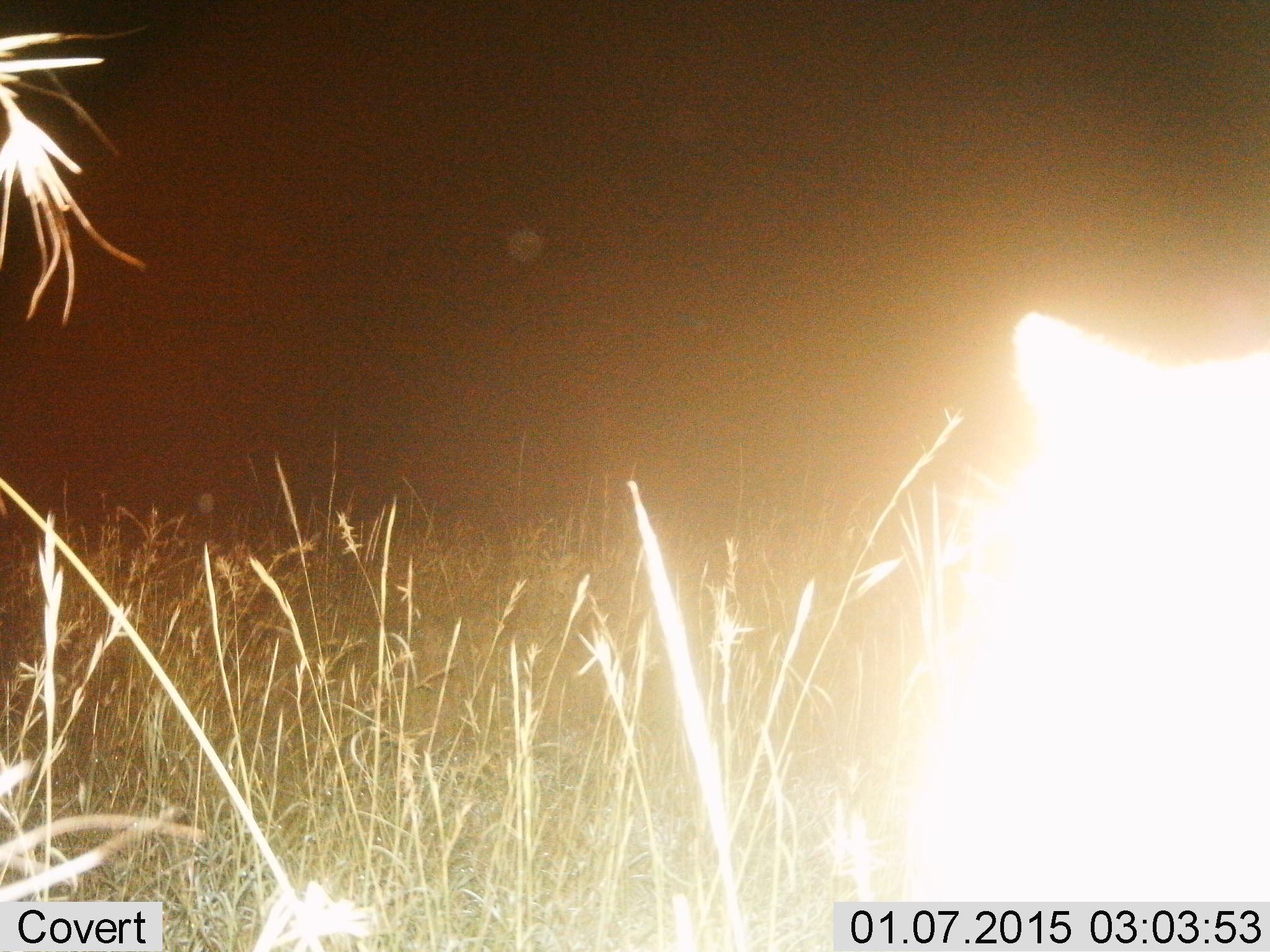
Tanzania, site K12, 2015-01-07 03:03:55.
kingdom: Animalia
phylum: Chordata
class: Mammalia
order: Carnivora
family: Felidae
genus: Leptailurus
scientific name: Leptailurus serval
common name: serval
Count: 1.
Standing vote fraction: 100%.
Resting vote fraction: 0%.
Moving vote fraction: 0%.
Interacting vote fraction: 0%.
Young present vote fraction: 0%.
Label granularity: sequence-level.